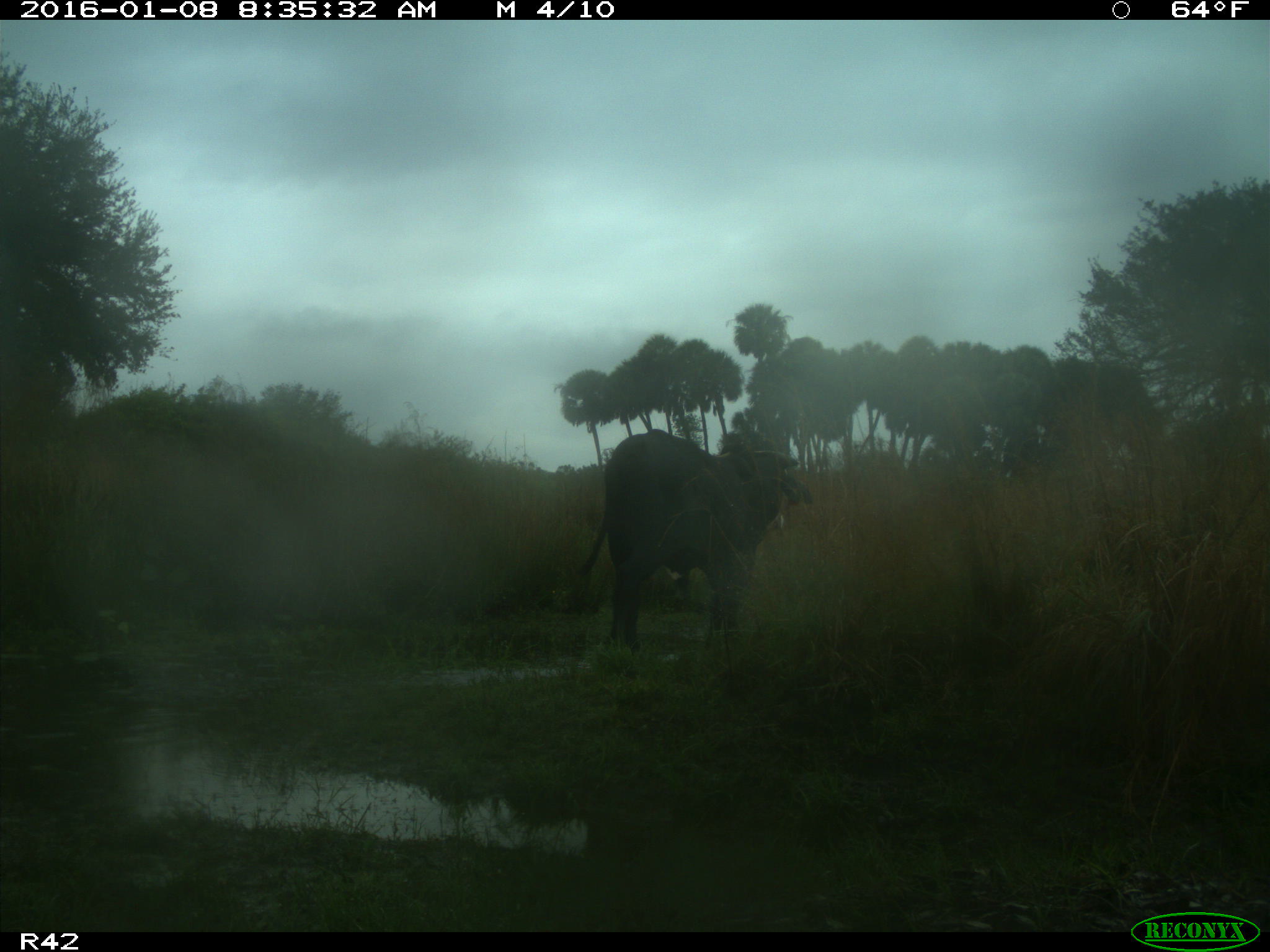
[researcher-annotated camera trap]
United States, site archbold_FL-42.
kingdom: Animalia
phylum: Chordata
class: Mammalia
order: Artiodactyla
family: Bovidae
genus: Bos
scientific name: Bos taurus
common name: domestic cow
Bos taurus (domestic cow).